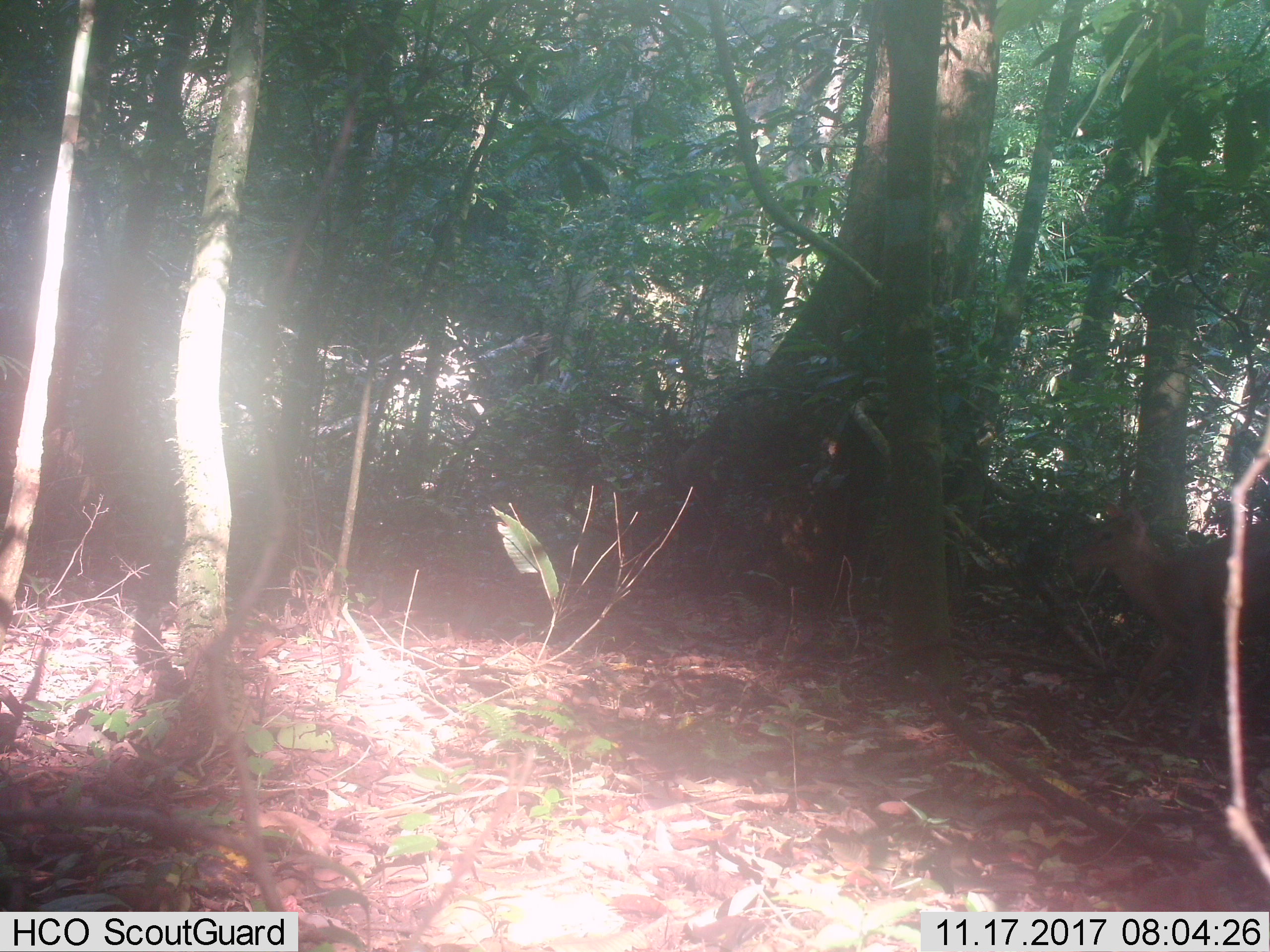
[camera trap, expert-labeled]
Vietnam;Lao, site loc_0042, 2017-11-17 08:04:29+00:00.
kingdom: Animalia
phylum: Chordata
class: Mammalia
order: Artiodactyla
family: Cervidae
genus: Muntiacus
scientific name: Muntiacus vuquangensis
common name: large-antlered muntjac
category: large antlered muntjac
Large antlered muntjac (large-antlered muntjac) (Muntiacus vuquangensis). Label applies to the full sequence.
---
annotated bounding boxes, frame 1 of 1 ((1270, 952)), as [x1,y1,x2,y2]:
large antlered muntjac: [1067,499,1270,742]